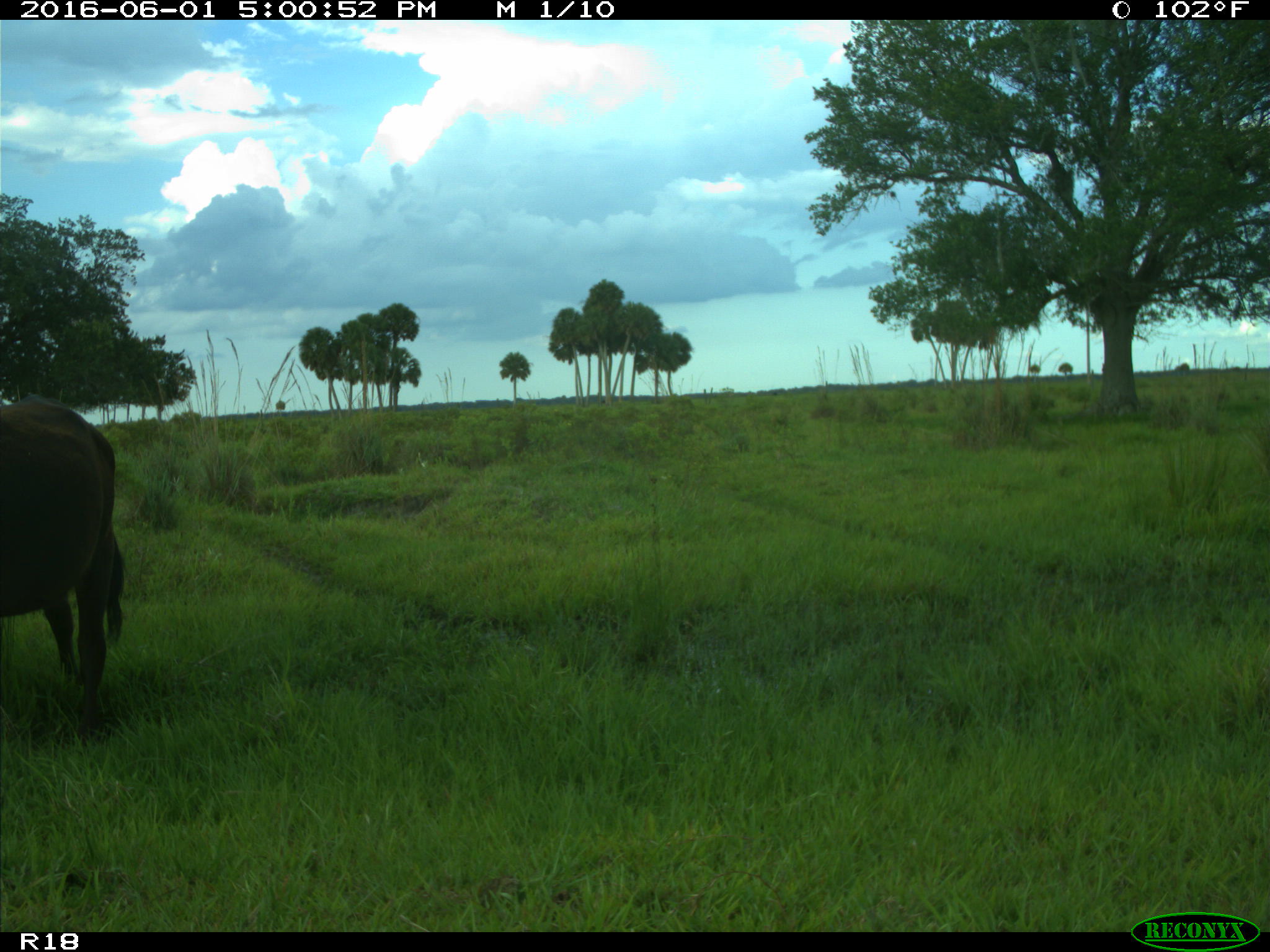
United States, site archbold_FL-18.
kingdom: Animalia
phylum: Chordata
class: Mammalia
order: Artiodactyla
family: Bovidae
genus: Bos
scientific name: Bos taurus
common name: domestic cow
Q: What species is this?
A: Bos taurus (domestic cow).